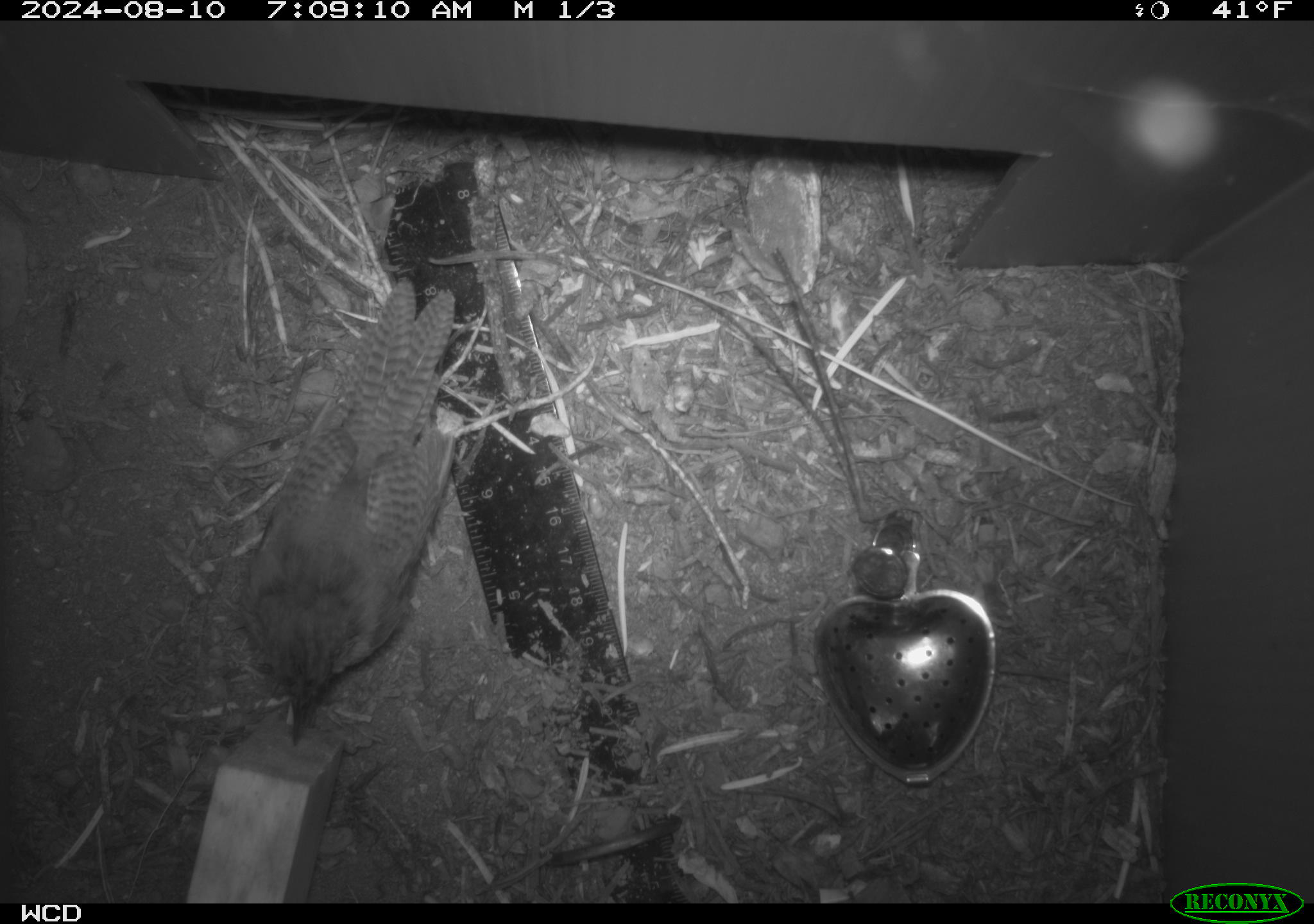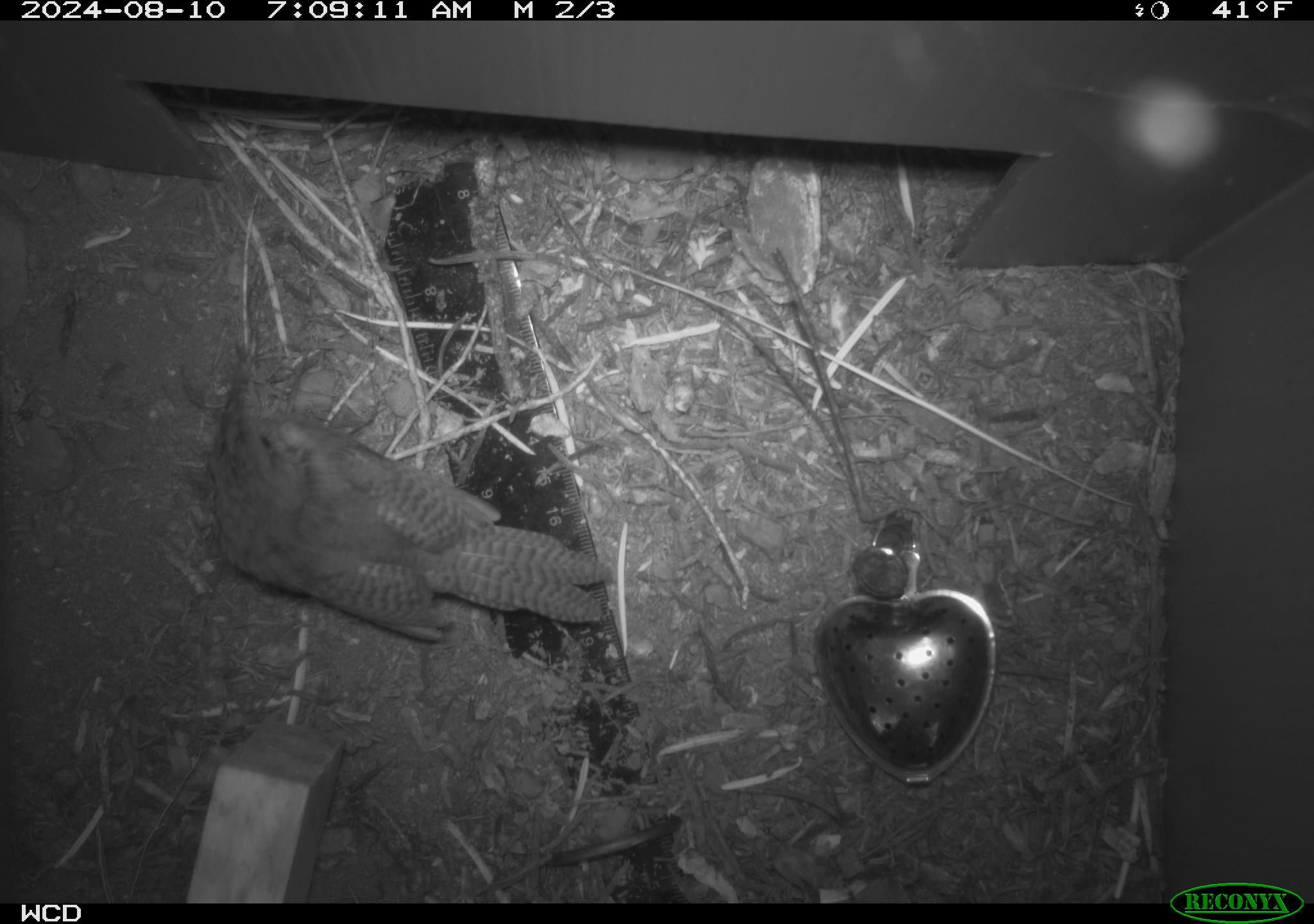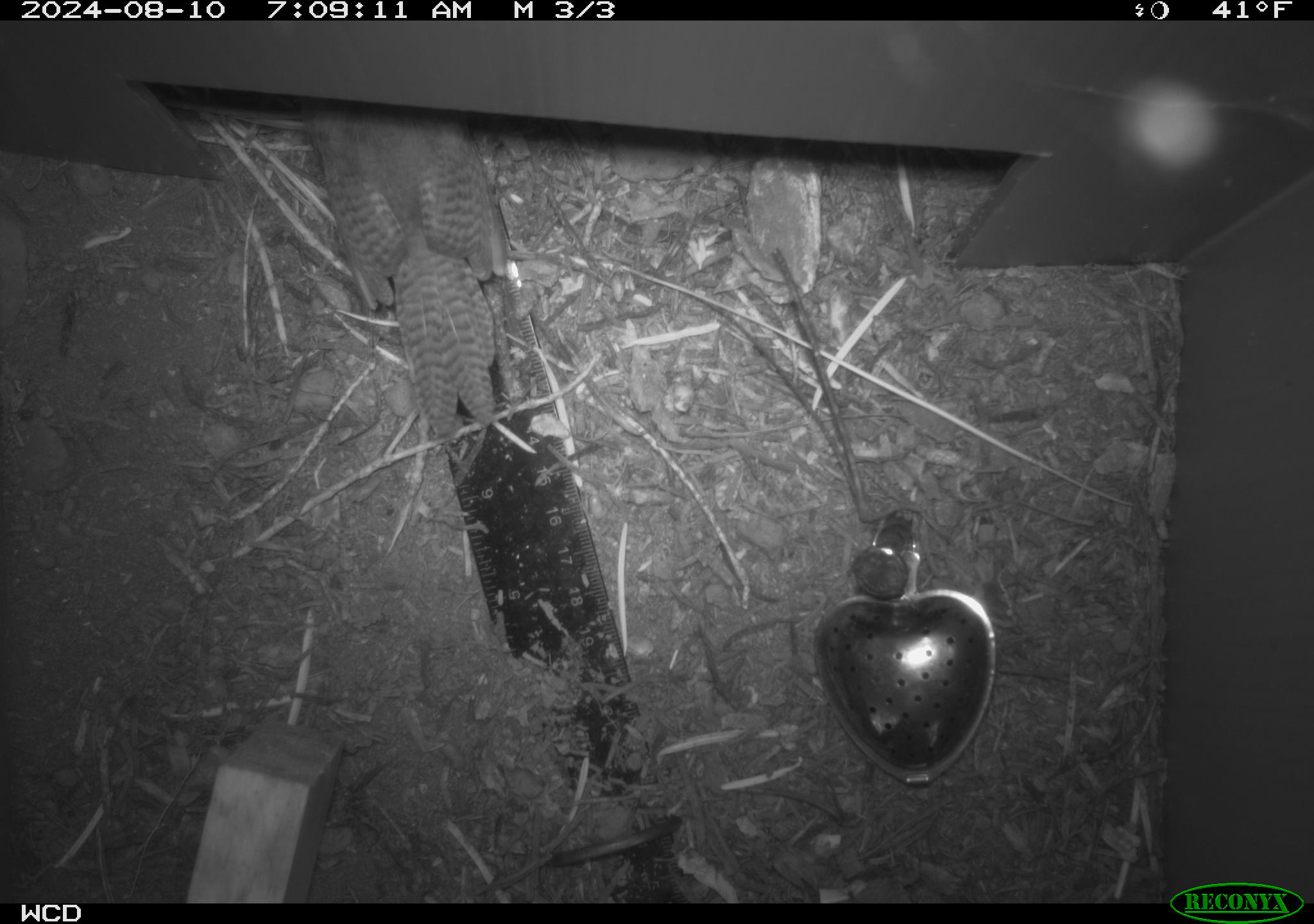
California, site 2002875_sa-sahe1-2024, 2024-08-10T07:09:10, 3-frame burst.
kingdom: Animalia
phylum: Chordata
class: Aves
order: Passeriformes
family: Troglodytidae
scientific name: Troglodytidae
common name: wren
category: troglodytidae family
Troglodytidae family (wren) (Troglodytidae).